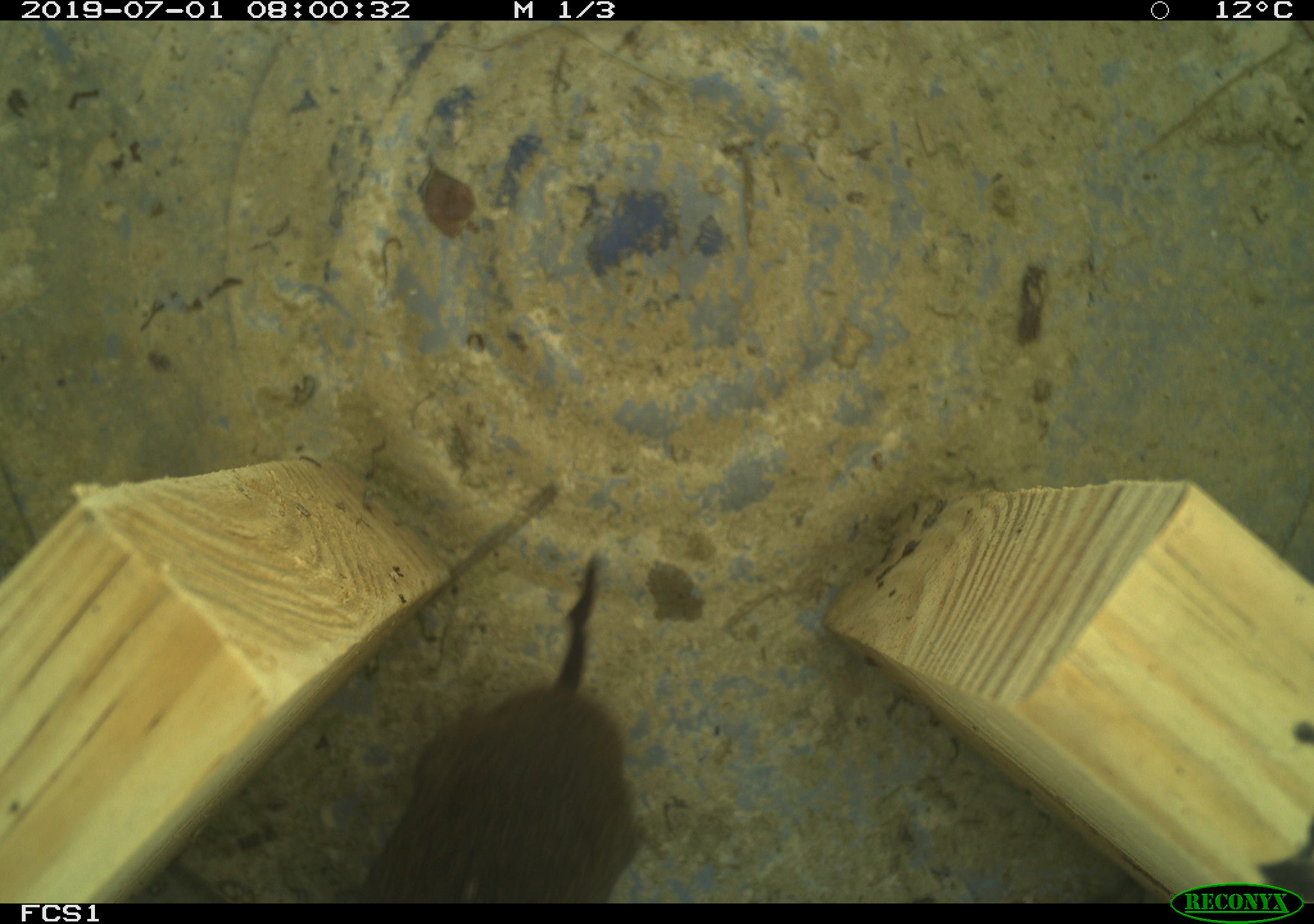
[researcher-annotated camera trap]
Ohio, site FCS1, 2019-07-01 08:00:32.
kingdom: Animalia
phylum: Chordata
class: Mammalia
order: Rodentia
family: Cricetidae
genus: Microtus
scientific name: Microtus pennsylvanicus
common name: meadow vole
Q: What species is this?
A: Meadow vole (Microtus pennsylvanicus).